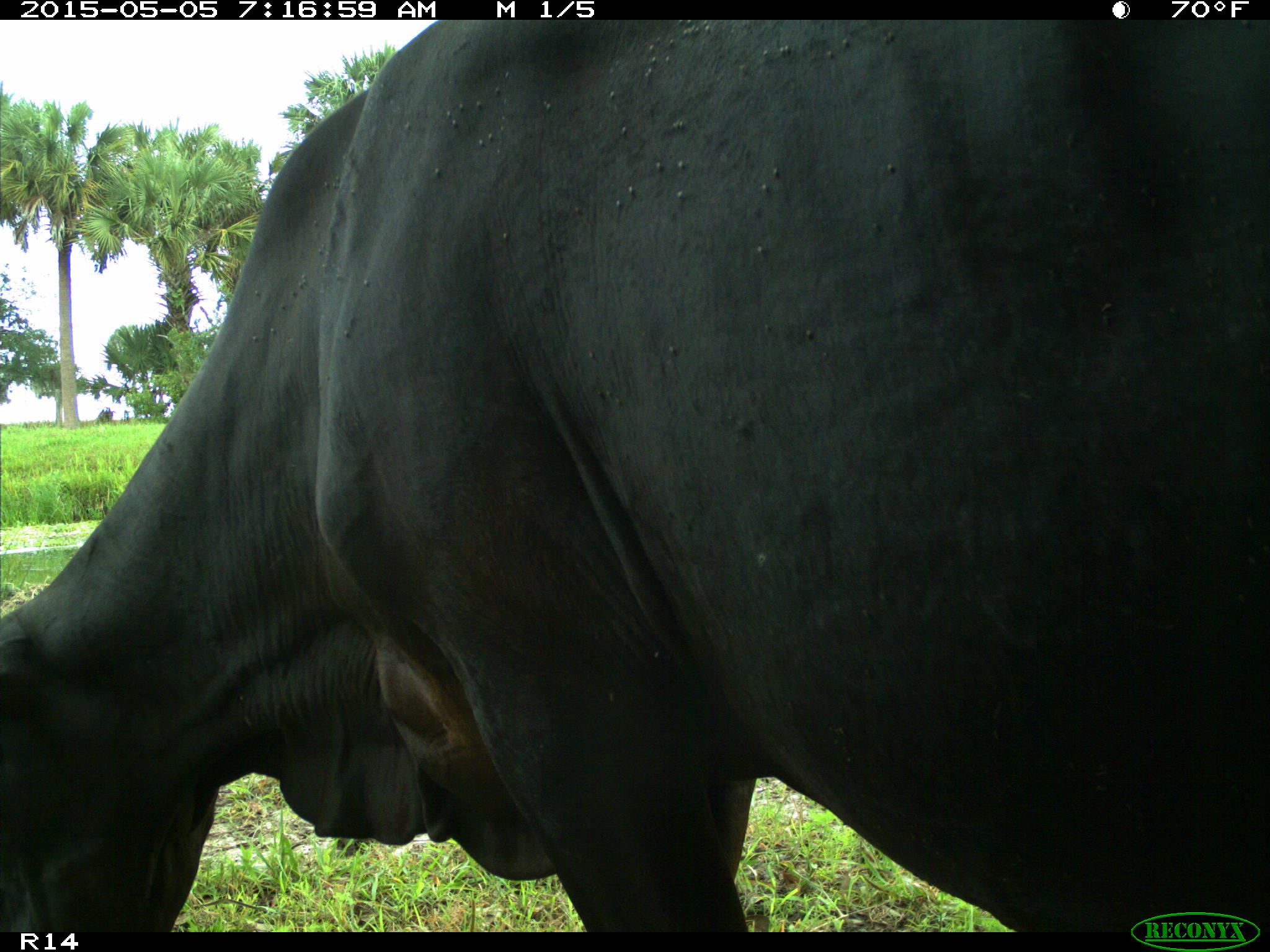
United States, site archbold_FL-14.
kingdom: Animalia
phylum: Chordata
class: Mammalia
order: Artiodactyla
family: Bovidae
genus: Bos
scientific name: Bos taurus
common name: domestic cow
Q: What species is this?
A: Bos taurus (domestic cow).